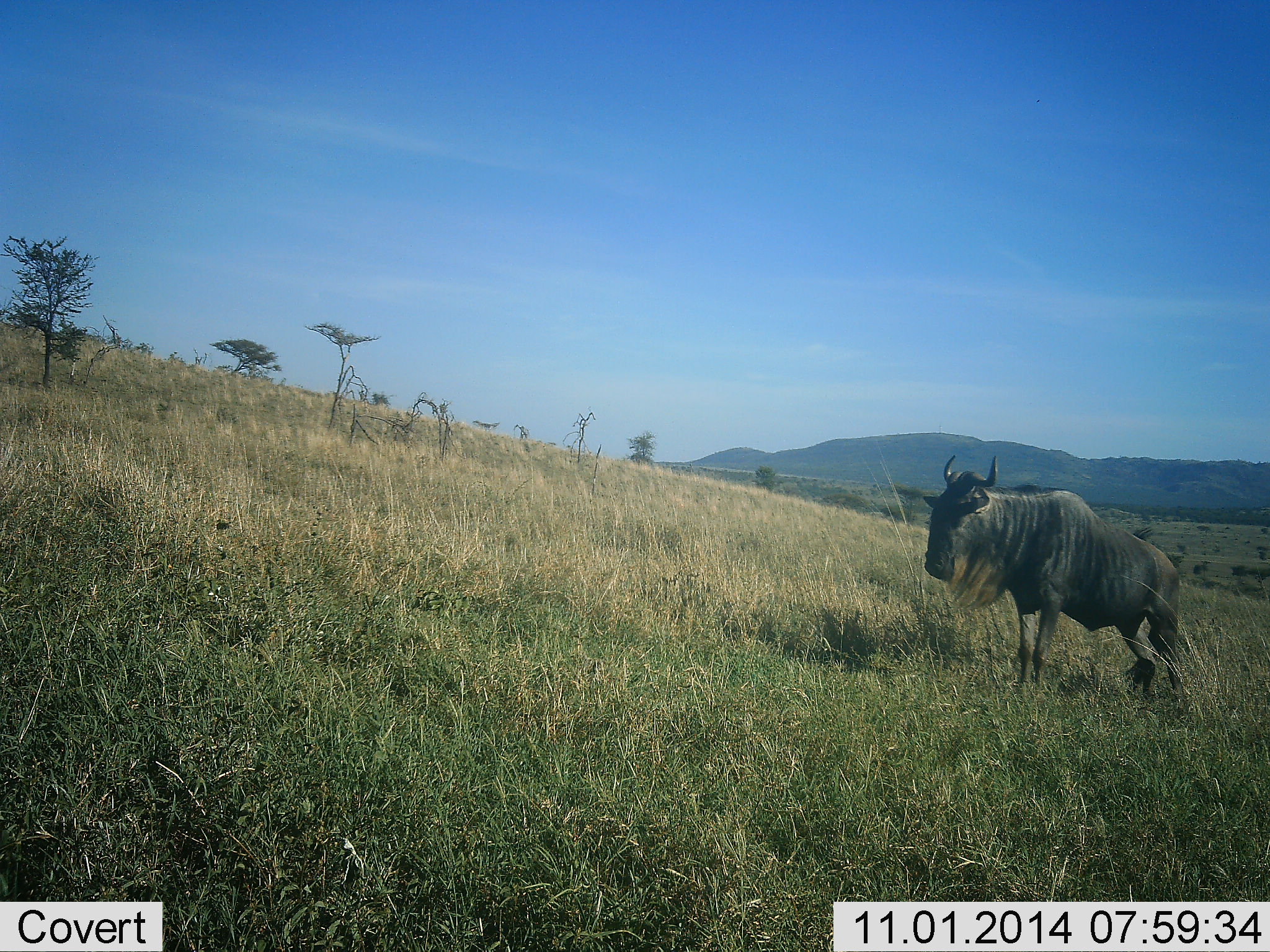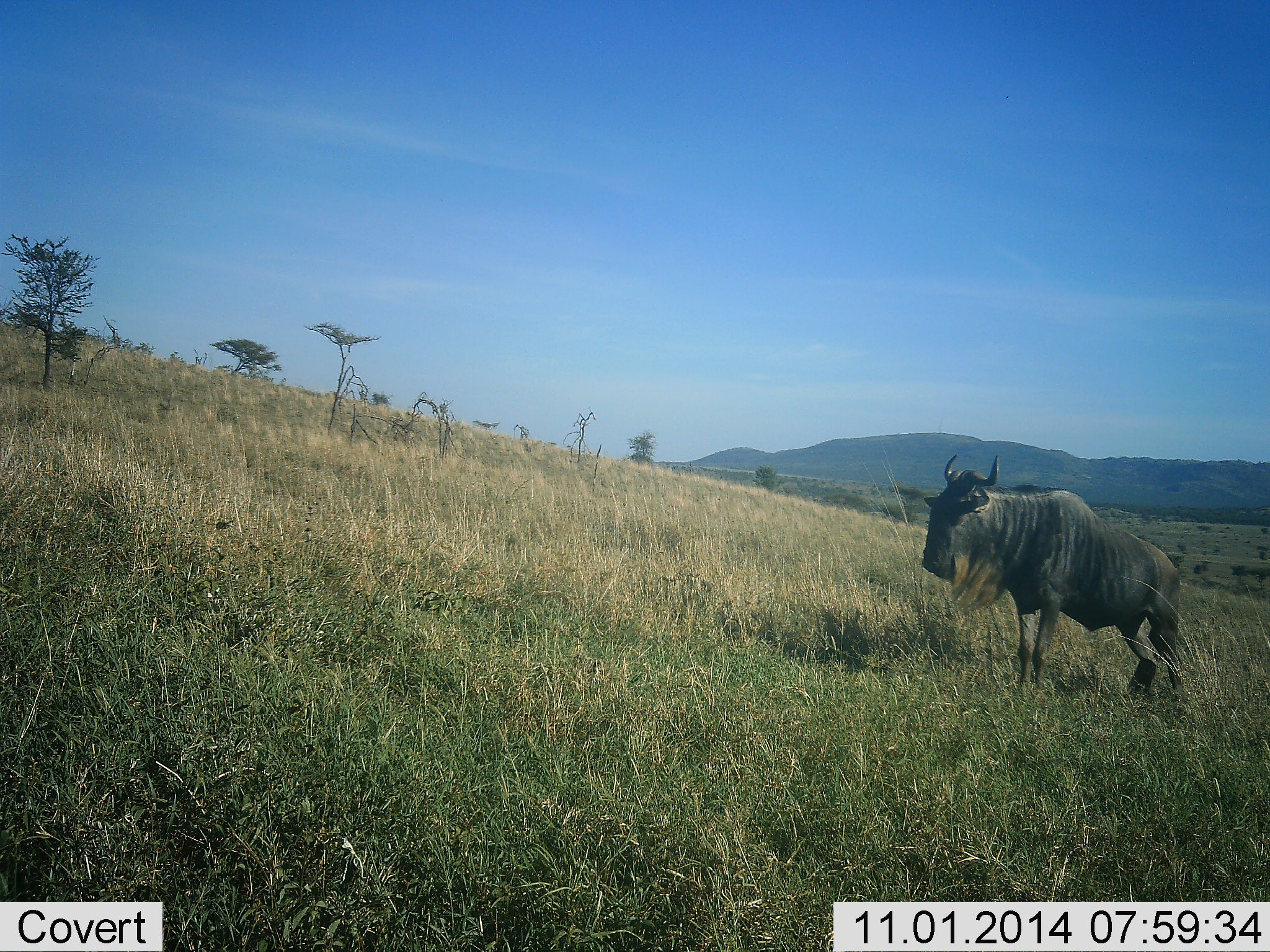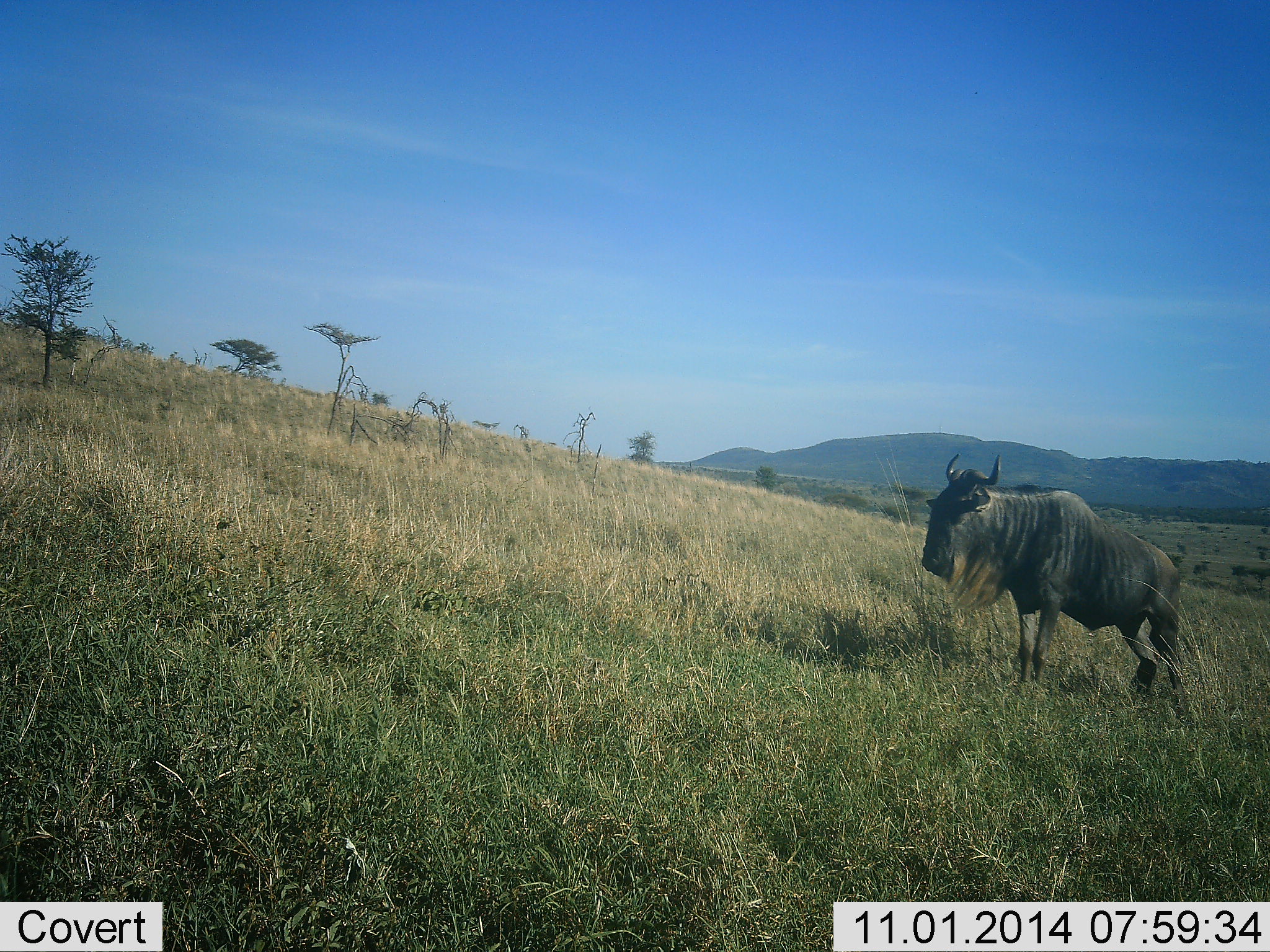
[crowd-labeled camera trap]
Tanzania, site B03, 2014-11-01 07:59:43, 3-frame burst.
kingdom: Animalia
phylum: Chordata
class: Mammalia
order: Artiodactyla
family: Bovidae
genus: Connochaetes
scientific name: Connochaetes taurinus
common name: blue wildebeest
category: wildebeest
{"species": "wildebeest (blue wildebeest) (Connochaetes taurinus)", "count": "1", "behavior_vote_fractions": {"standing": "90%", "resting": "0%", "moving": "20%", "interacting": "0%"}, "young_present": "0%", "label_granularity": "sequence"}